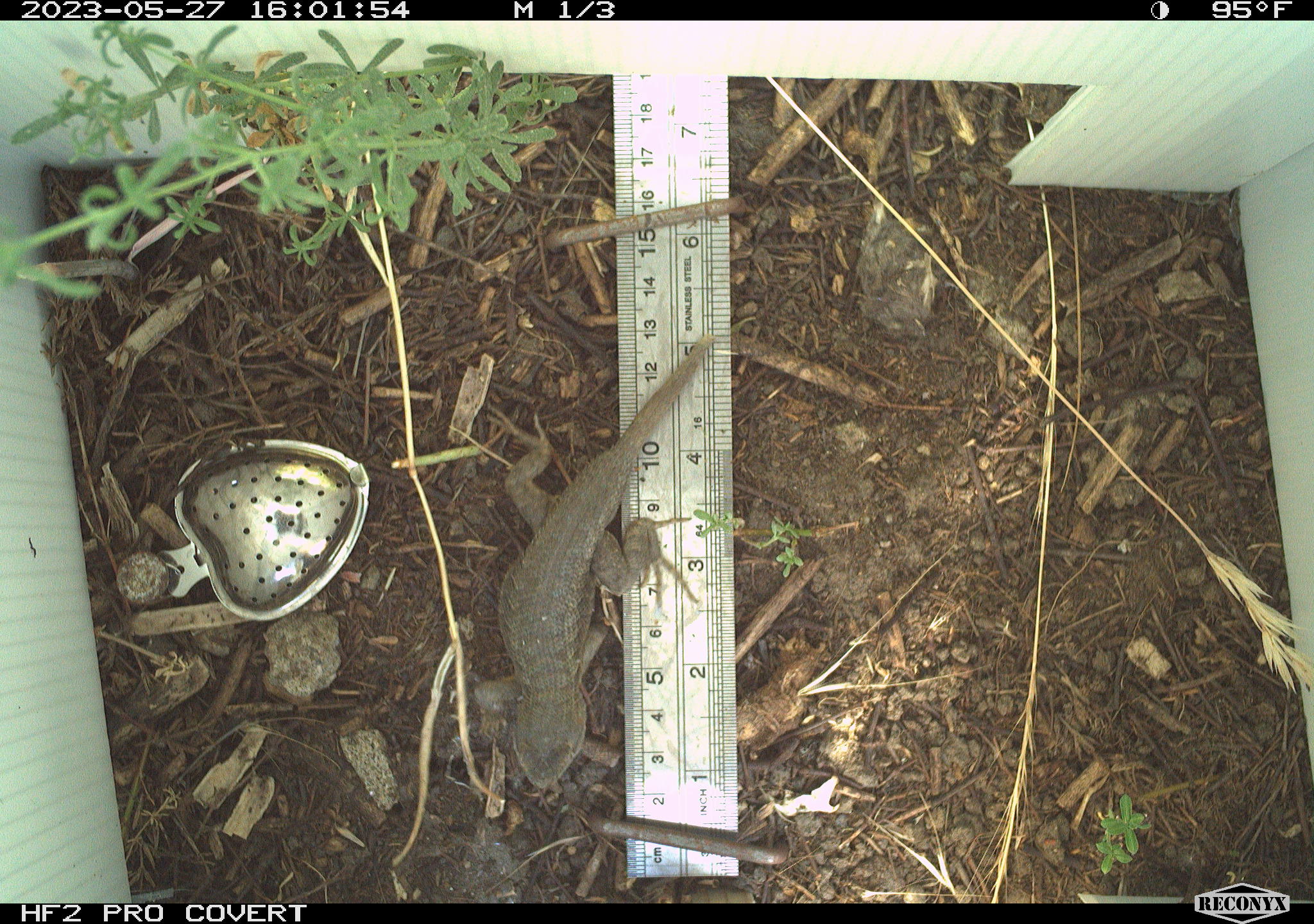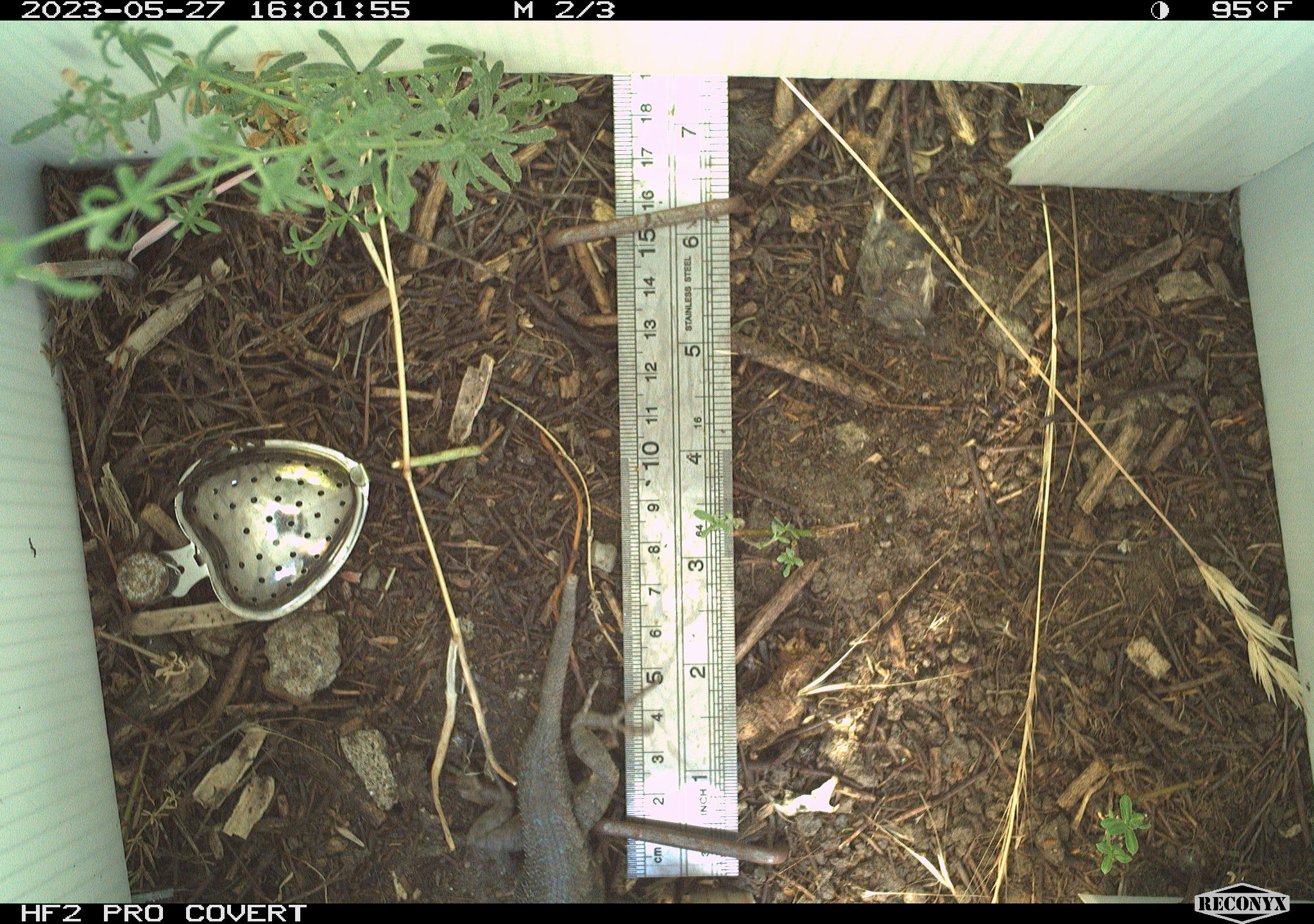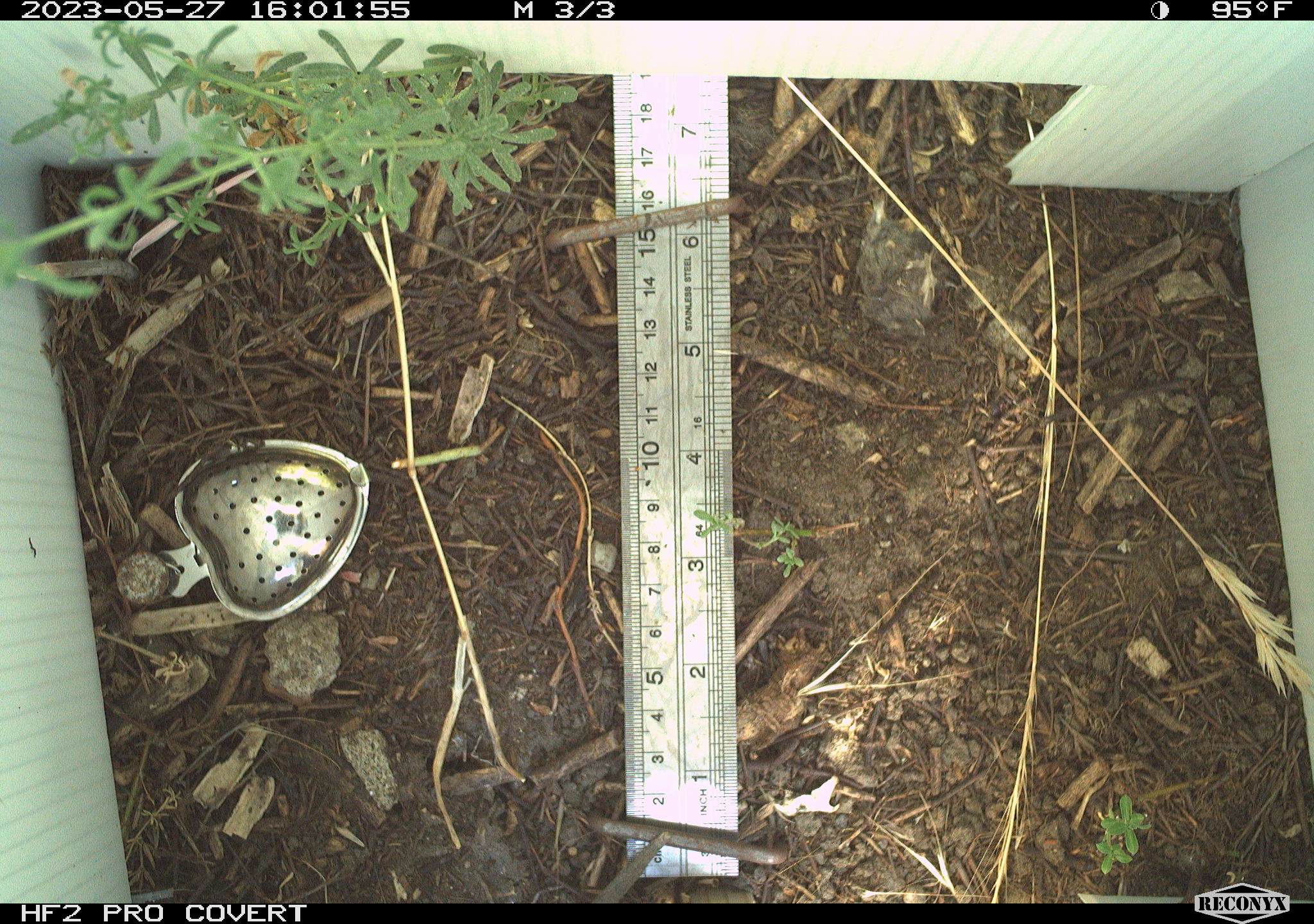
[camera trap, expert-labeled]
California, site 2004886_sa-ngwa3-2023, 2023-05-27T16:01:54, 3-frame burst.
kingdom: Animalia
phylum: Chordata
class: Reptilia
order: Squamata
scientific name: Squamata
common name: lizards and snakes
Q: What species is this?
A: Lizards and snakes (Squamata).